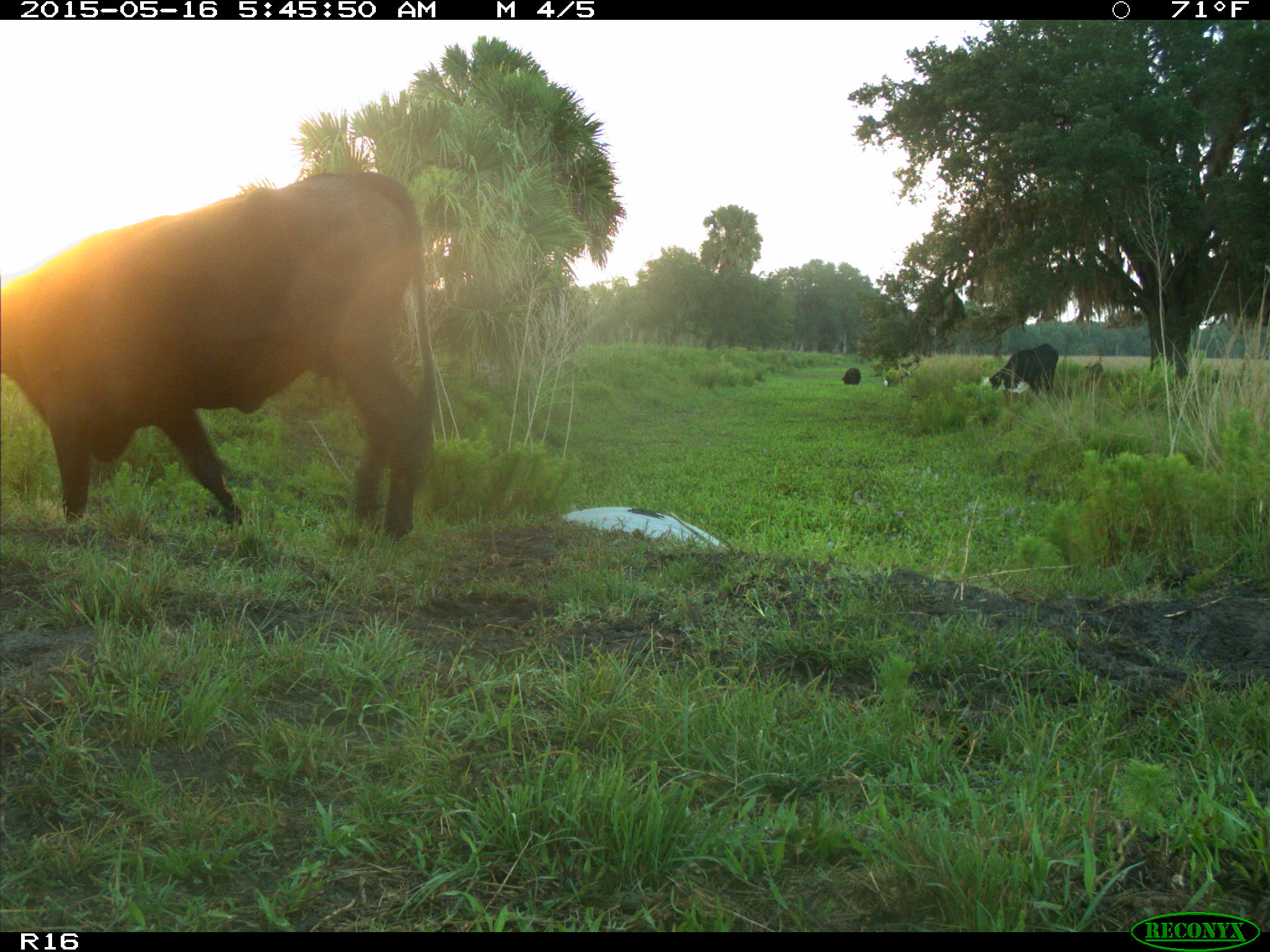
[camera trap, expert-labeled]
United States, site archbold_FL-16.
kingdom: Animalia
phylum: Chordata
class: Mammalia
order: Artiodactyla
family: Bovidae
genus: Bos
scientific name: Bos taurus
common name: domestic cow